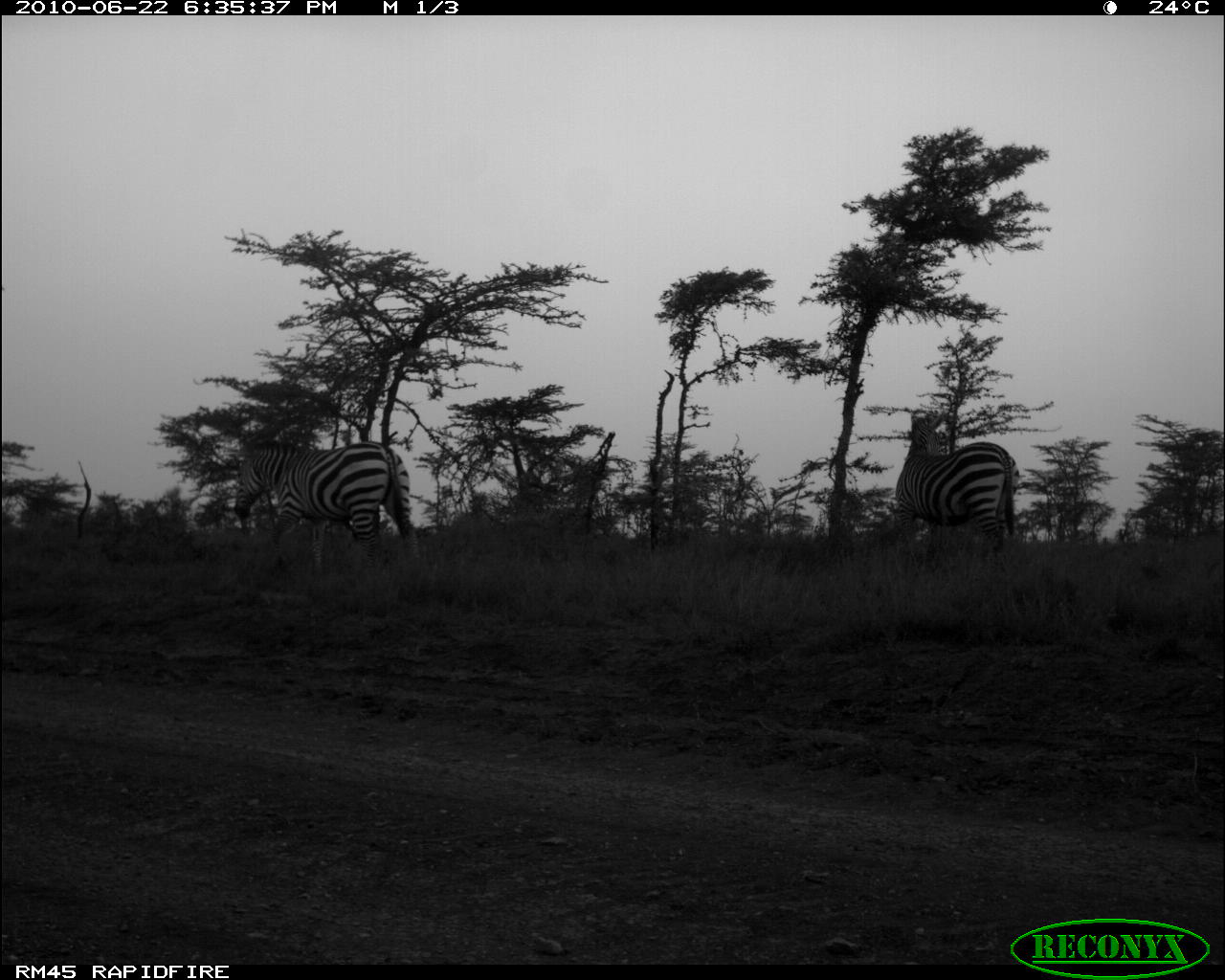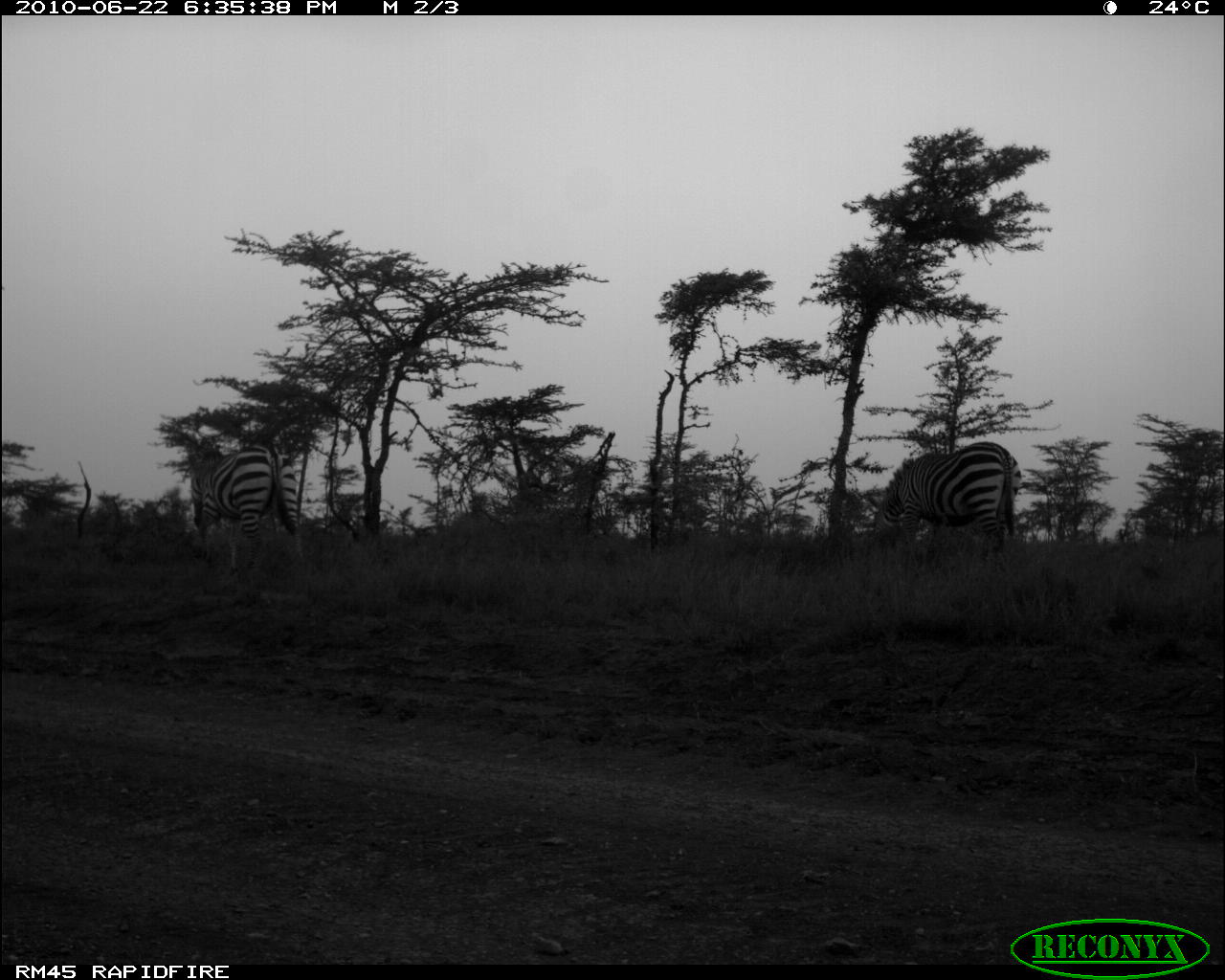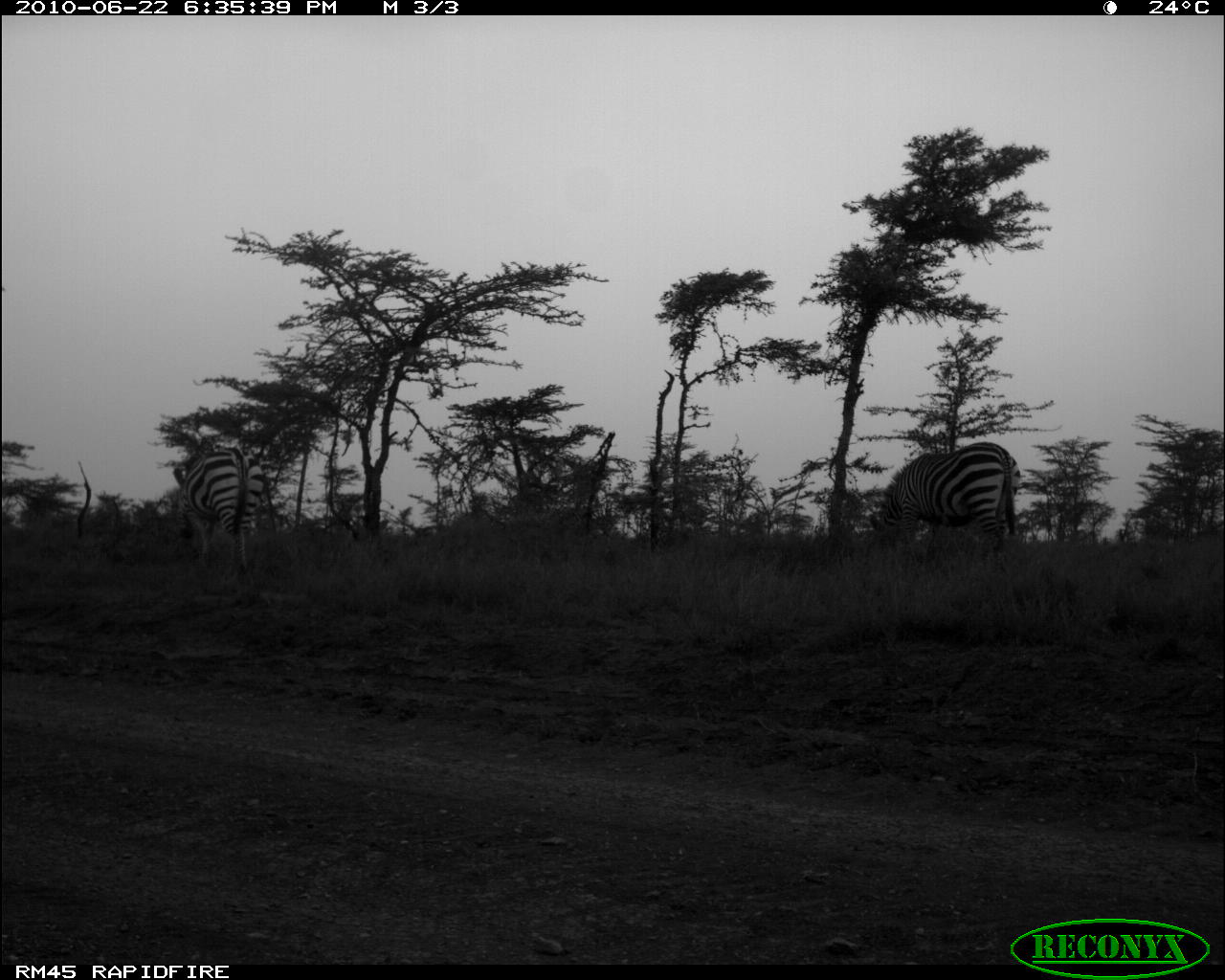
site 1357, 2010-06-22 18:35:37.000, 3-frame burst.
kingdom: Animalia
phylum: Chordata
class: Mammalia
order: Perissodactyla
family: Equidae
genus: Equus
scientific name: Equus quagga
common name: plains zebra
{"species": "Equus quagga (plains zebra)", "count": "2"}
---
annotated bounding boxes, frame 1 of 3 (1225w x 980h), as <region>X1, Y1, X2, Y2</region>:
equus quagga: <region>232, 442, 416, 573</region>; <region>895, 411, 1021, 551</region>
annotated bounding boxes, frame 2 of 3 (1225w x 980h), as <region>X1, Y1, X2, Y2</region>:
equus quagga: <region>871, 442, 1019, 558</region>; <region>190, 437, 309, 576</region>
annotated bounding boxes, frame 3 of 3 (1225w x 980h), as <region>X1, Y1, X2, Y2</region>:
equus quagga: <region>869, 442, 1020, 553</region>; <region>173, 447, 264, 576</region>